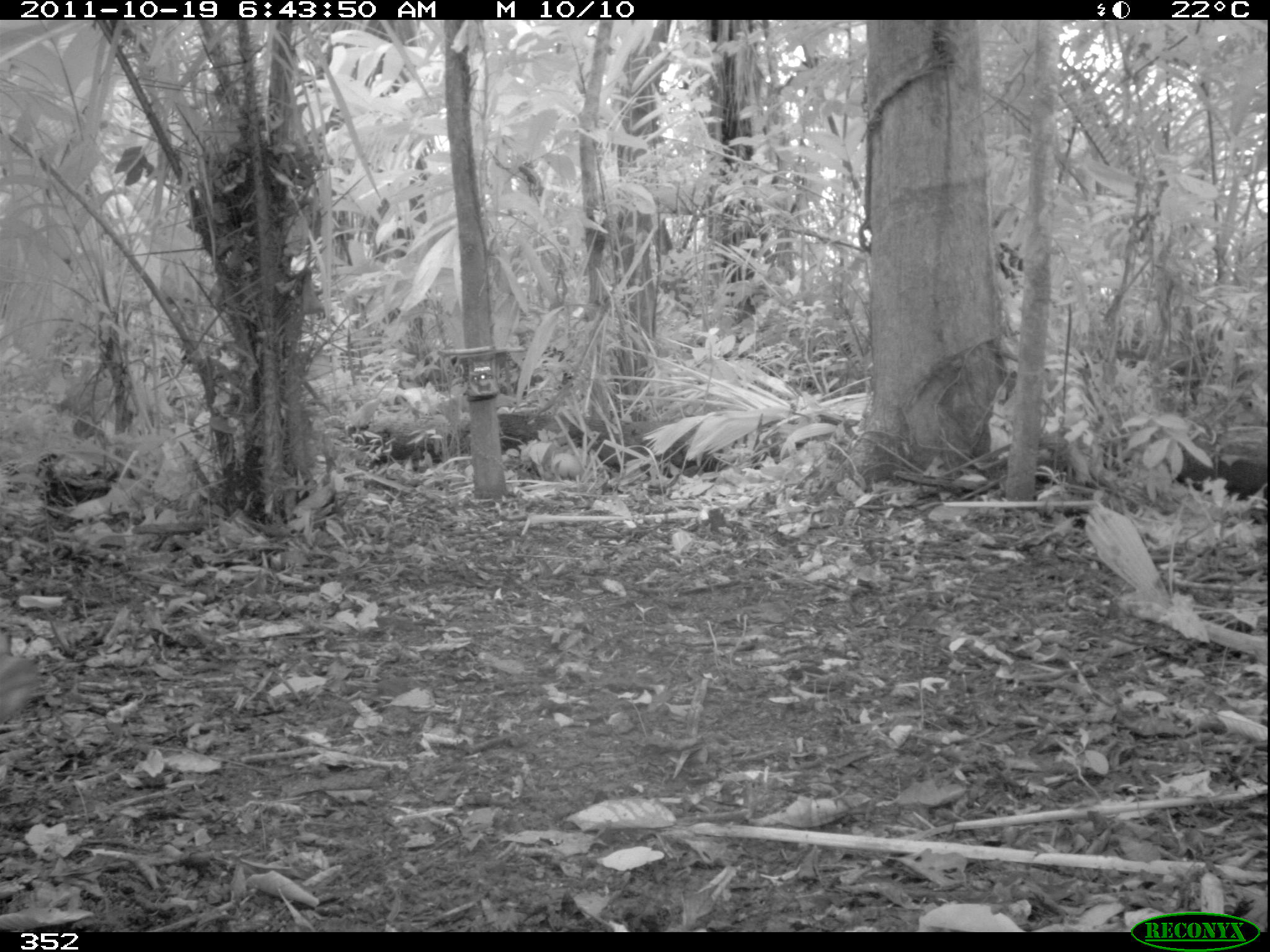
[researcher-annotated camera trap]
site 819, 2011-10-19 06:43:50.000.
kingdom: Animalia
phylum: Chordata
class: Mammalia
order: Artiodactyla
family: Tayassuidae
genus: Tayassu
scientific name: Tayassu pecari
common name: white-lipped peccary